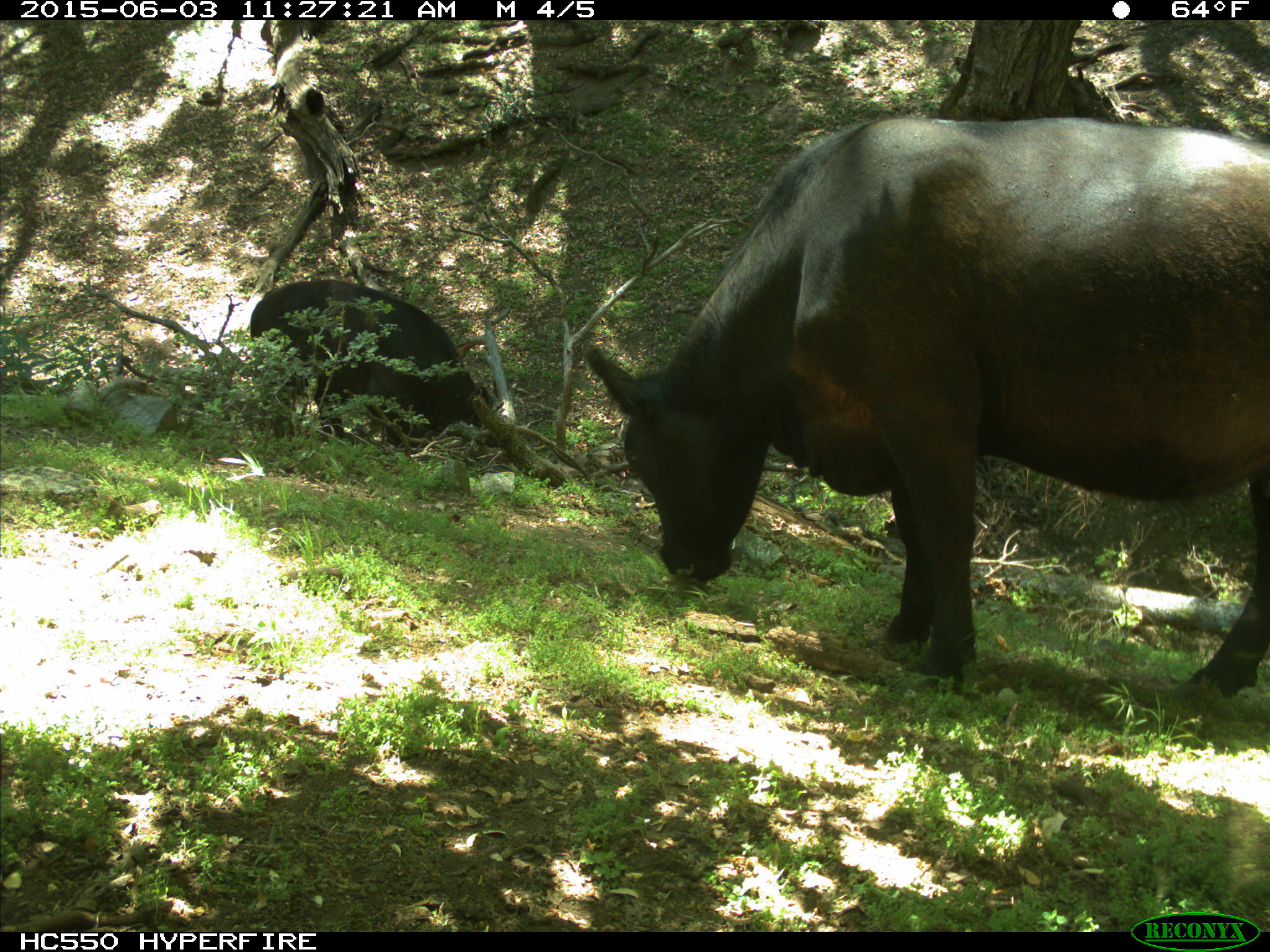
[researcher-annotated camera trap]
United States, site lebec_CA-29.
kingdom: Animalia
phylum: Chordata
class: Mammalia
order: Artiodactyla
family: Bovidae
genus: Bos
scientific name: Bos taurus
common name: domestic cow